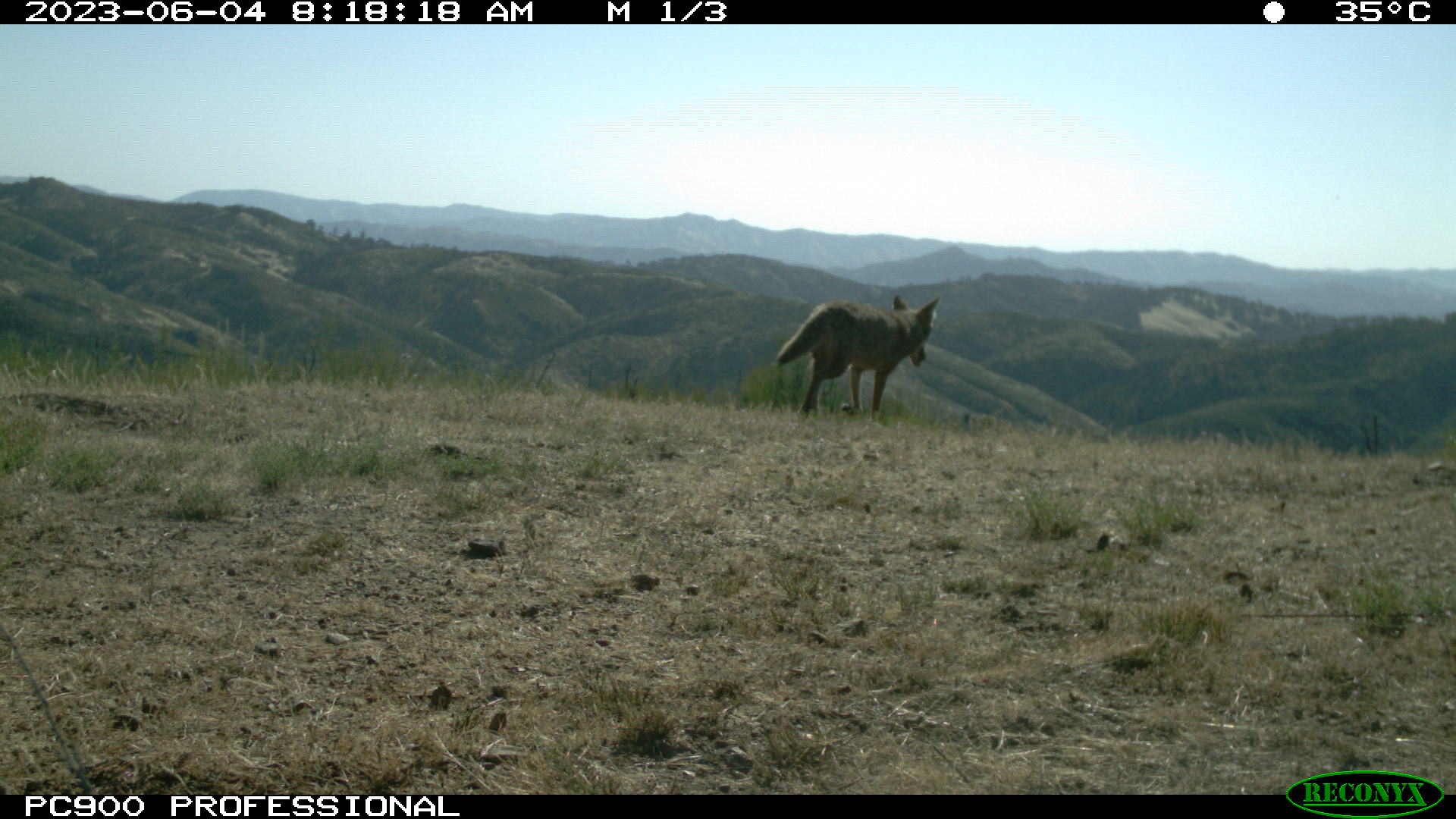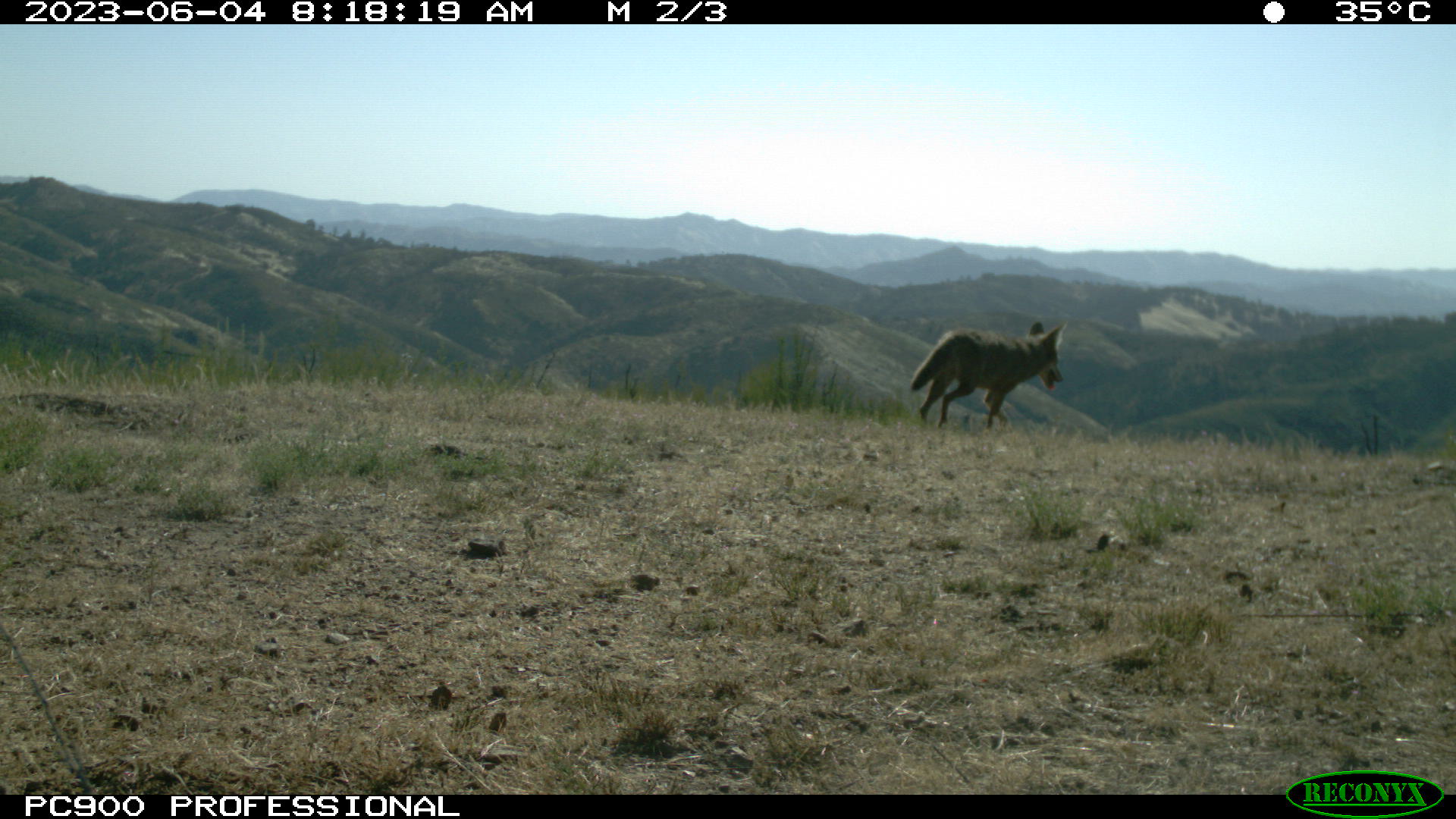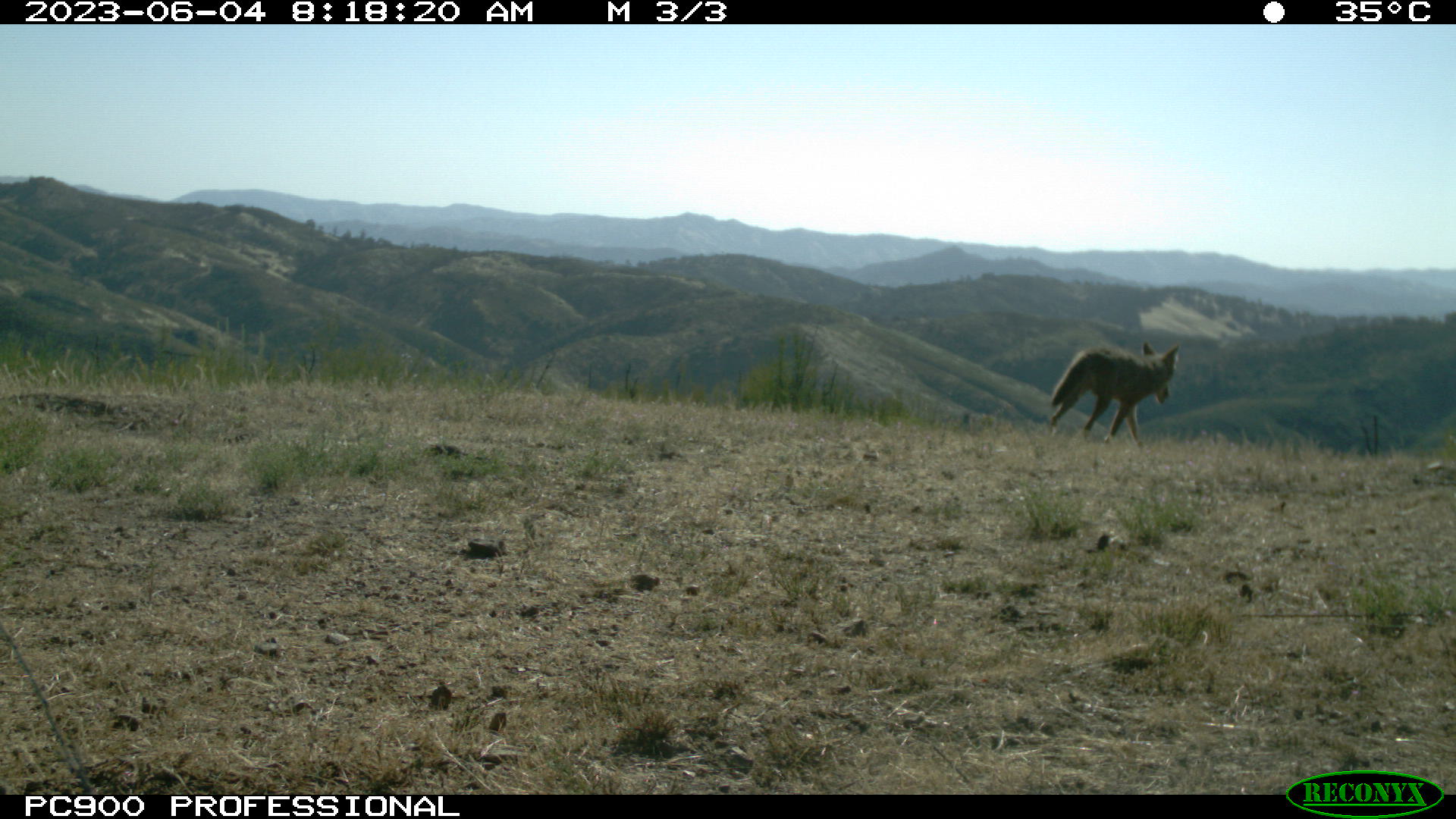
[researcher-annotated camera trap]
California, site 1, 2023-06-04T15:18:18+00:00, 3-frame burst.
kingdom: Animalia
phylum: Chordata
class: Mammalia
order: Carnivora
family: Canidae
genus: Canis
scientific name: Canis latrans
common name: coyote